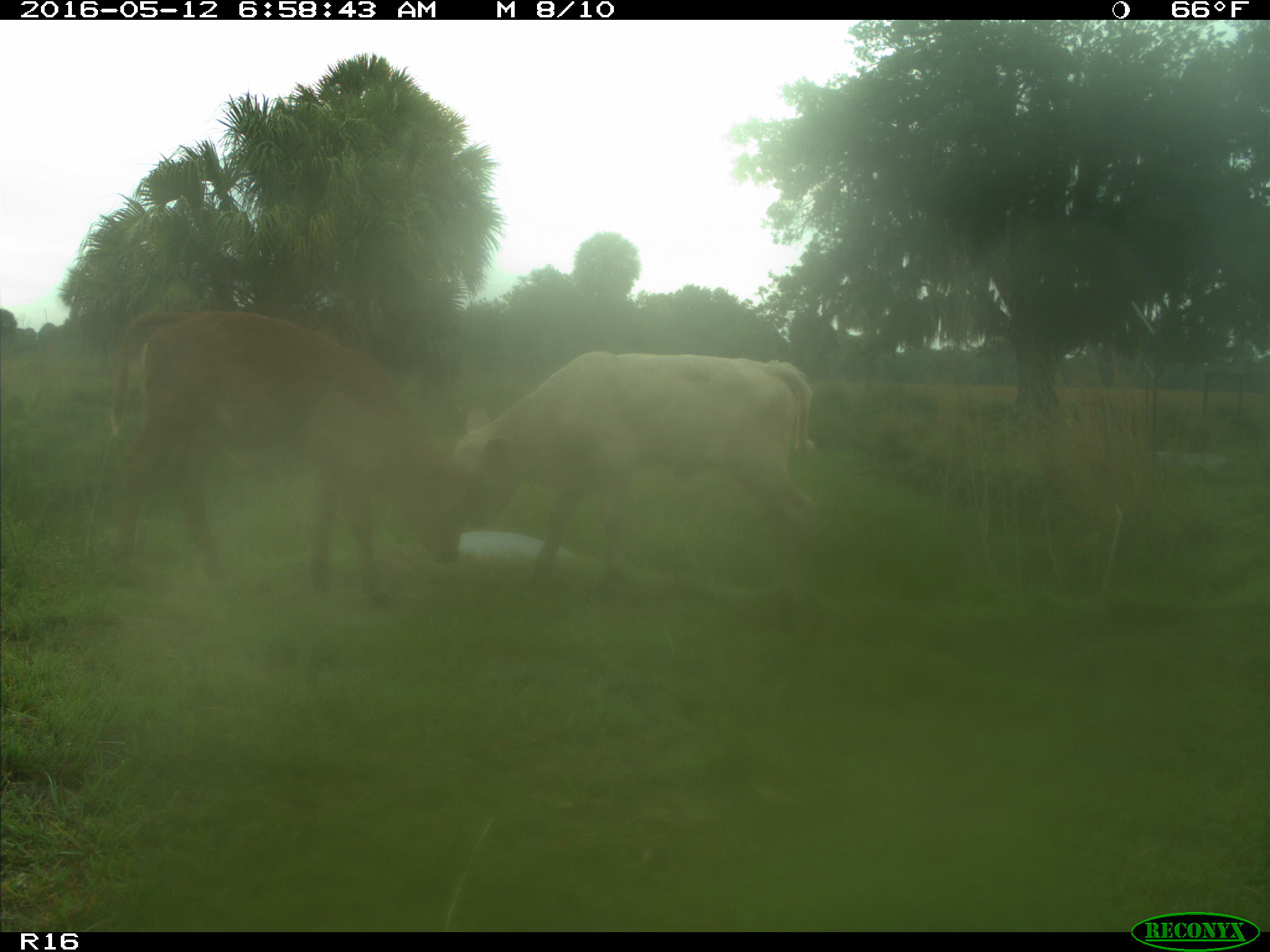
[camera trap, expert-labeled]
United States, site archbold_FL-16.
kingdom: Animalia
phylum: Chordata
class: Mammalia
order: Artiodactyla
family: Bovidae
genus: Bos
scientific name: Bos taurus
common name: domestic cow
Bos taurus (domestic cow).